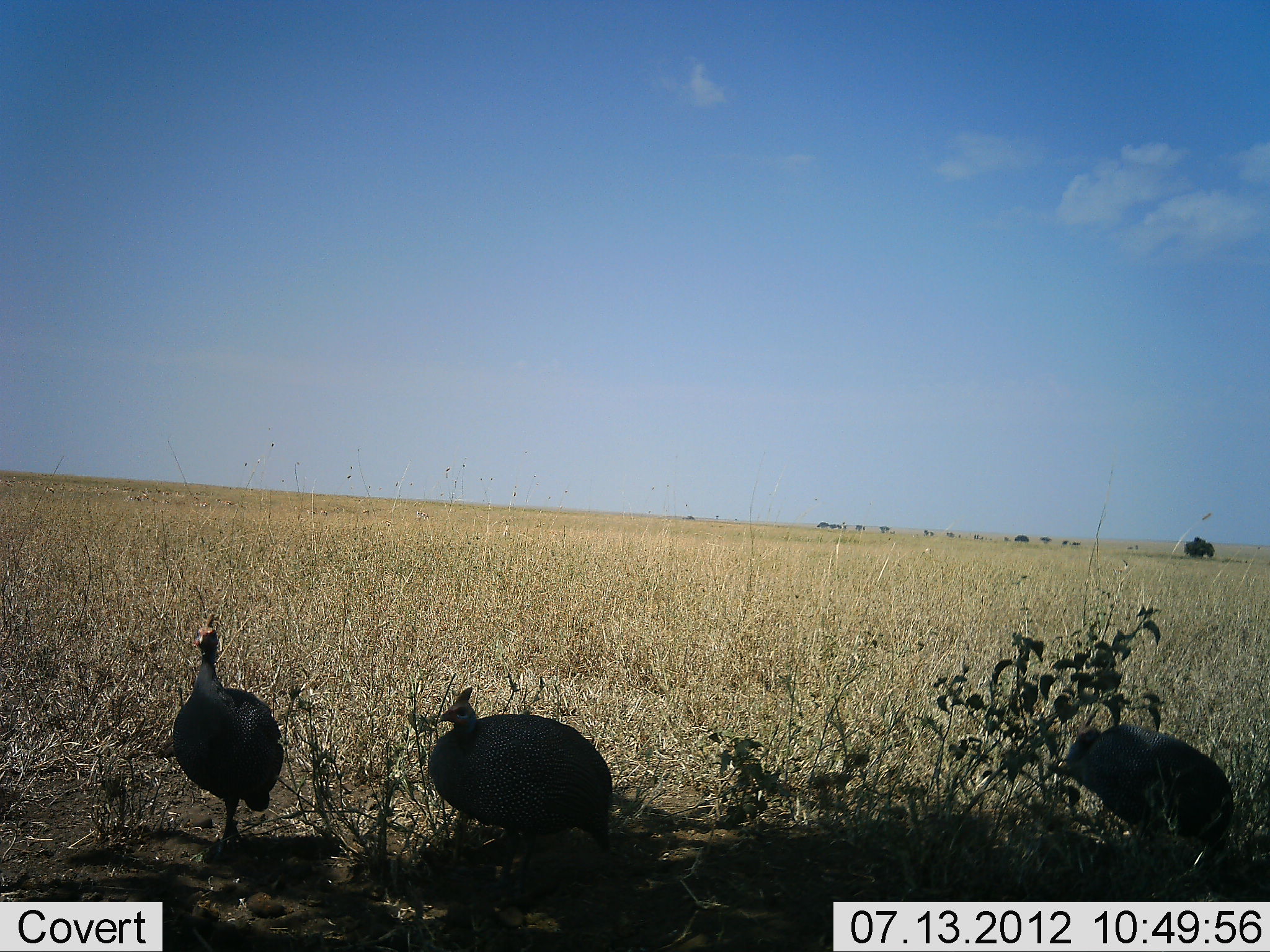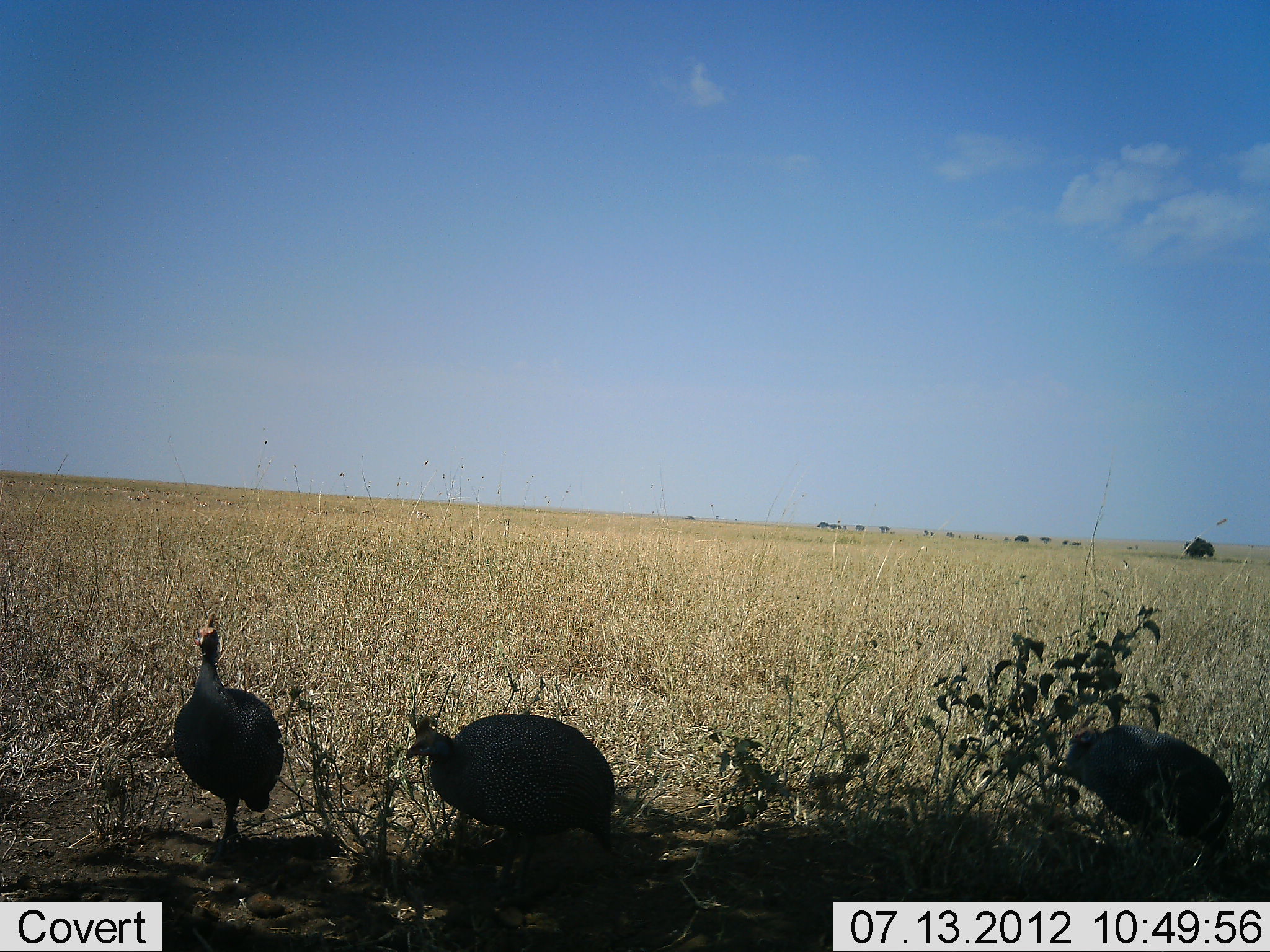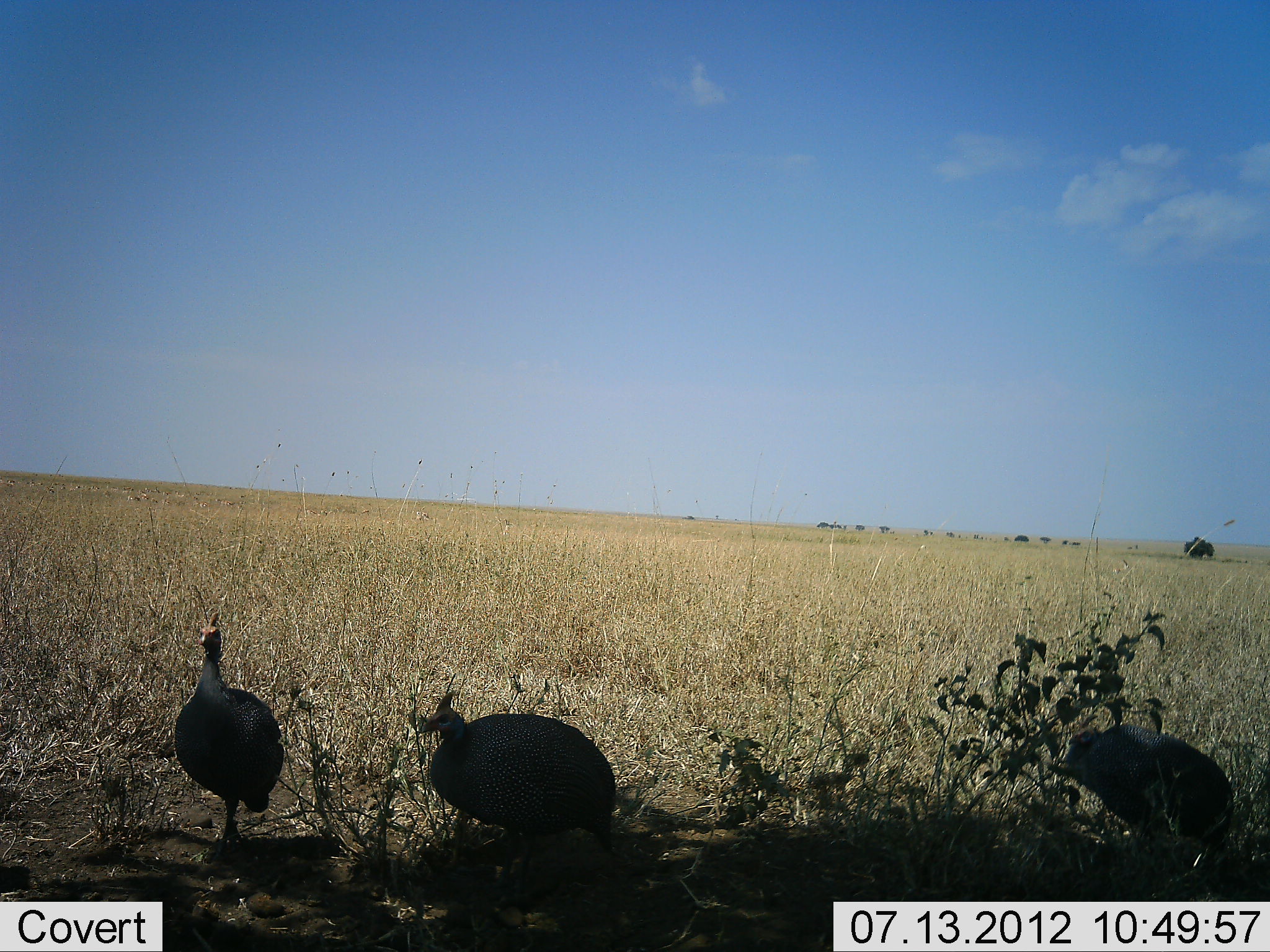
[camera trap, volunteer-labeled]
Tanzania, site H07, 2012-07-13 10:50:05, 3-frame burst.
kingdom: Animalia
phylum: Chordata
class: Aves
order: Galliformes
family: Numididae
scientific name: Numididae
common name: guinea fowl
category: guineafowl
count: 3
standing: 60%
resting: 0%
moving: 30%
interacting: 0%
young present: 0%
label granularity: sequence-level